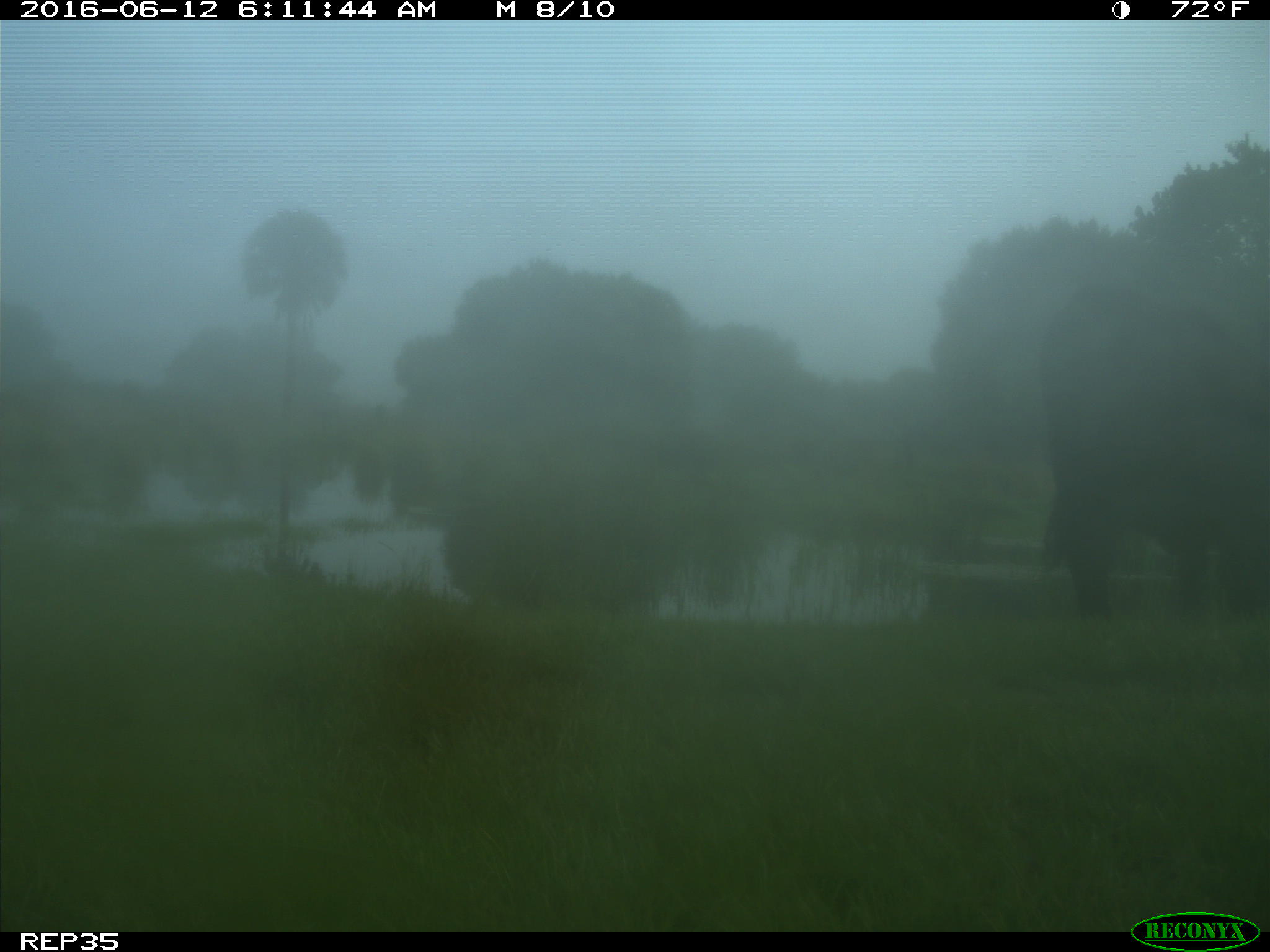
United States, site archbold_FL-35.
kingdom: Animalia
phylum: Chordata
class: Mammalia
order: Artiodactyla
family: Bovidae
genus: Bos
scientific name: Bos taurus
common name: domestic cow